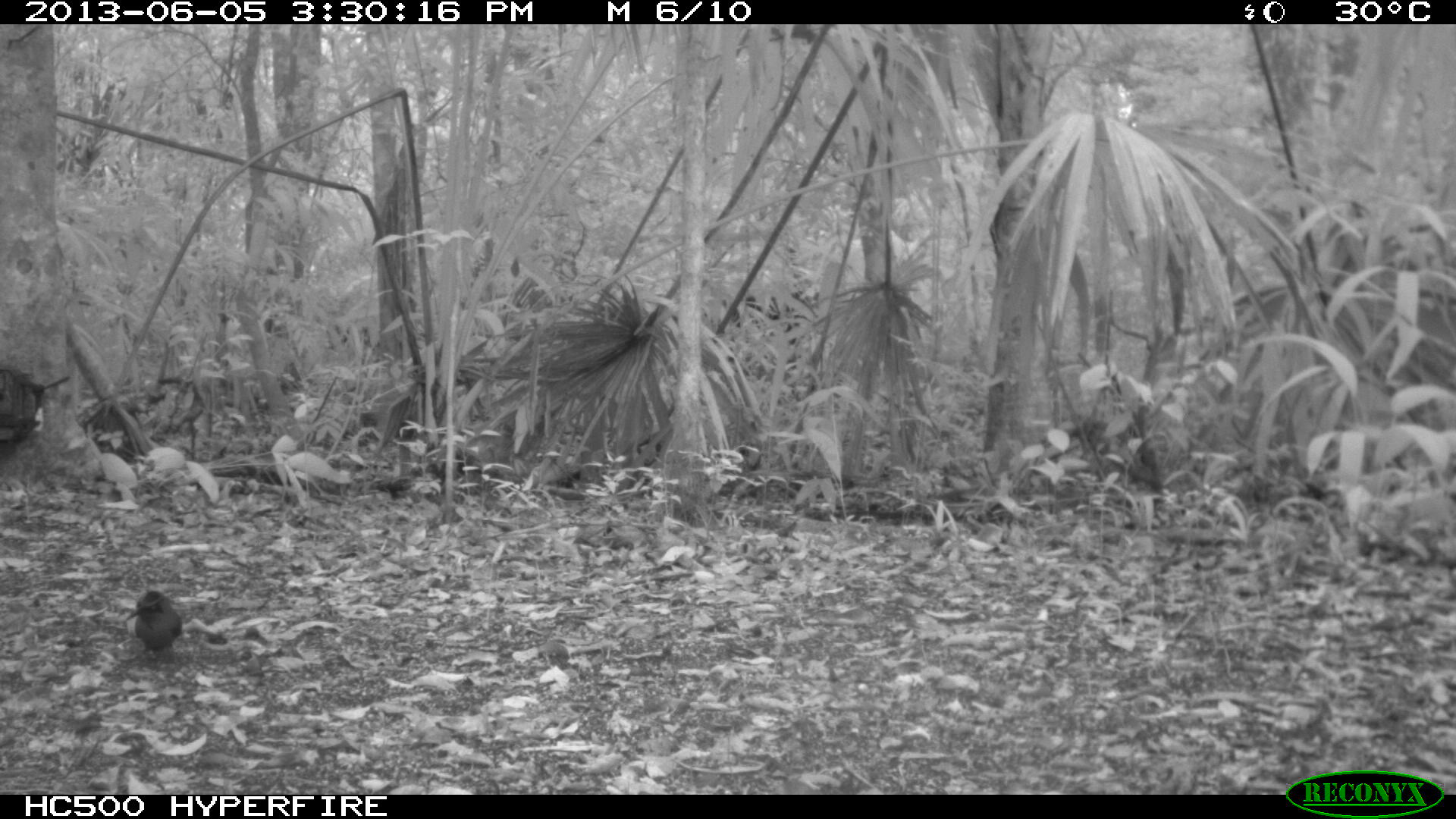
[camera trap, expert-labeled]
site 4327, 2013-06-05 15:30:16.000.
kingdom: Animalia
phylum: Chordata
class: Aves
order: Coraciiformes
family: Momotidae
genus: Momotus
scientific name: Momotus momota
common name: amazonian motmot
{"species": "Momotus momota (amazonian motmot)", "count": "1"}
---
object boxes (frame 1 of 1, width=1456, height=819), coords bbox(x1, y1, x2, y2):
momotus momota: bbox(125, 591, 183, 667)